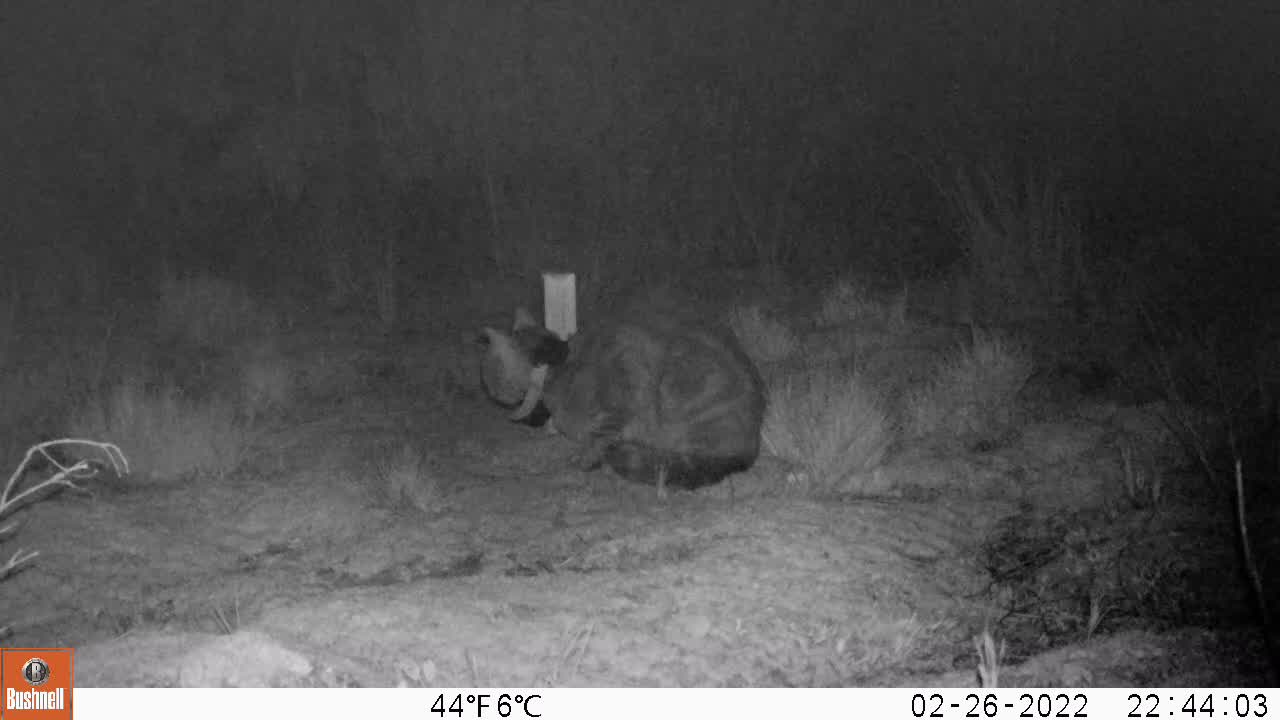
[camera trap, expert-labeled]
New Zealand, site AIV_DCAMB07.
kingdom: Animalia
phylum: Chordata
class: Mammalia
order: Carnivora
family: Felidae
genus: Felis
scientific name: Felis catus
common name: domestic cat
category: cat